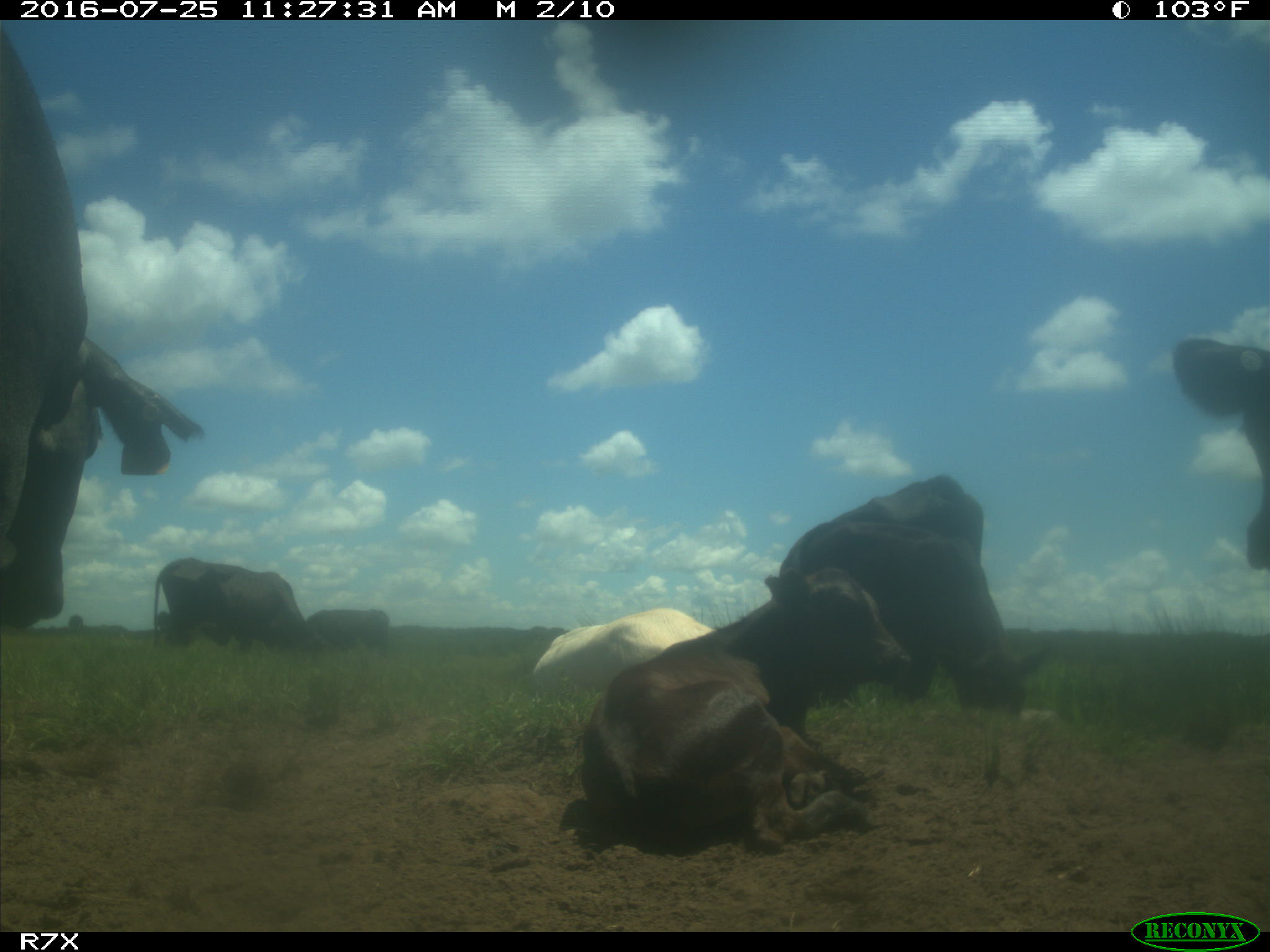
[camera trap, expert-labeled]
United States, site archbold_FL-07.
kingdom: Animalia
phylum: Chordata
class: Mammalia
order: Artiodactyla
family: Bovidae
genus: Bos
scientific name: Bos taurus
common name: domestic cow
Bos taurus (domestic cow).